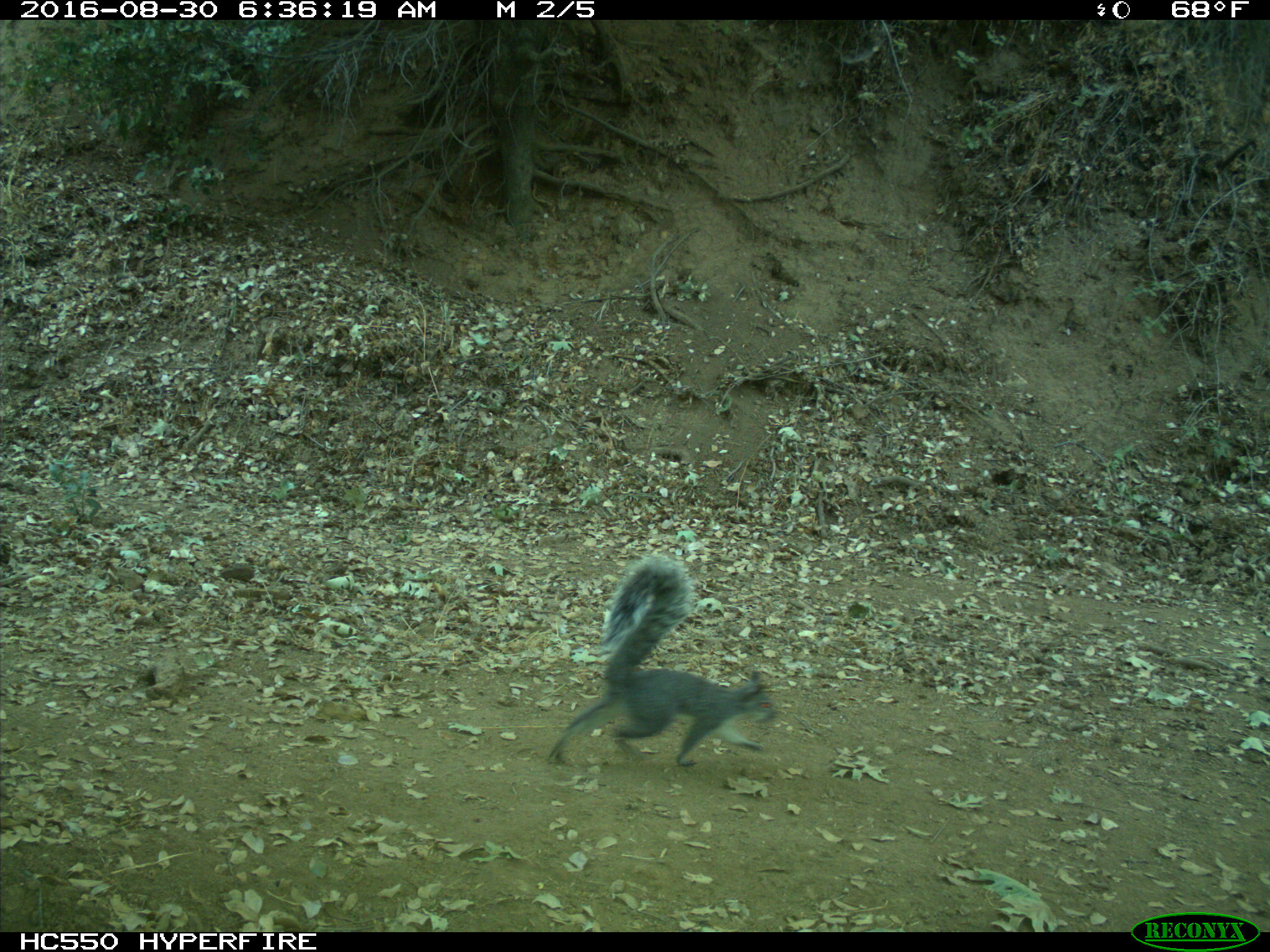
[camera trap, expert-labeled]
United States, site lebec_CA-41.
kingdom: Animalia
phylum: Chordata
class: Mammalia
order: Rodentia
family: Sciuridae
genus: Sciurus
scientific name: Sciurus carolinensis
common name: eastern gray squirrel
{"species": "Sciurus carolinensis (eastern gray squirrel)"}